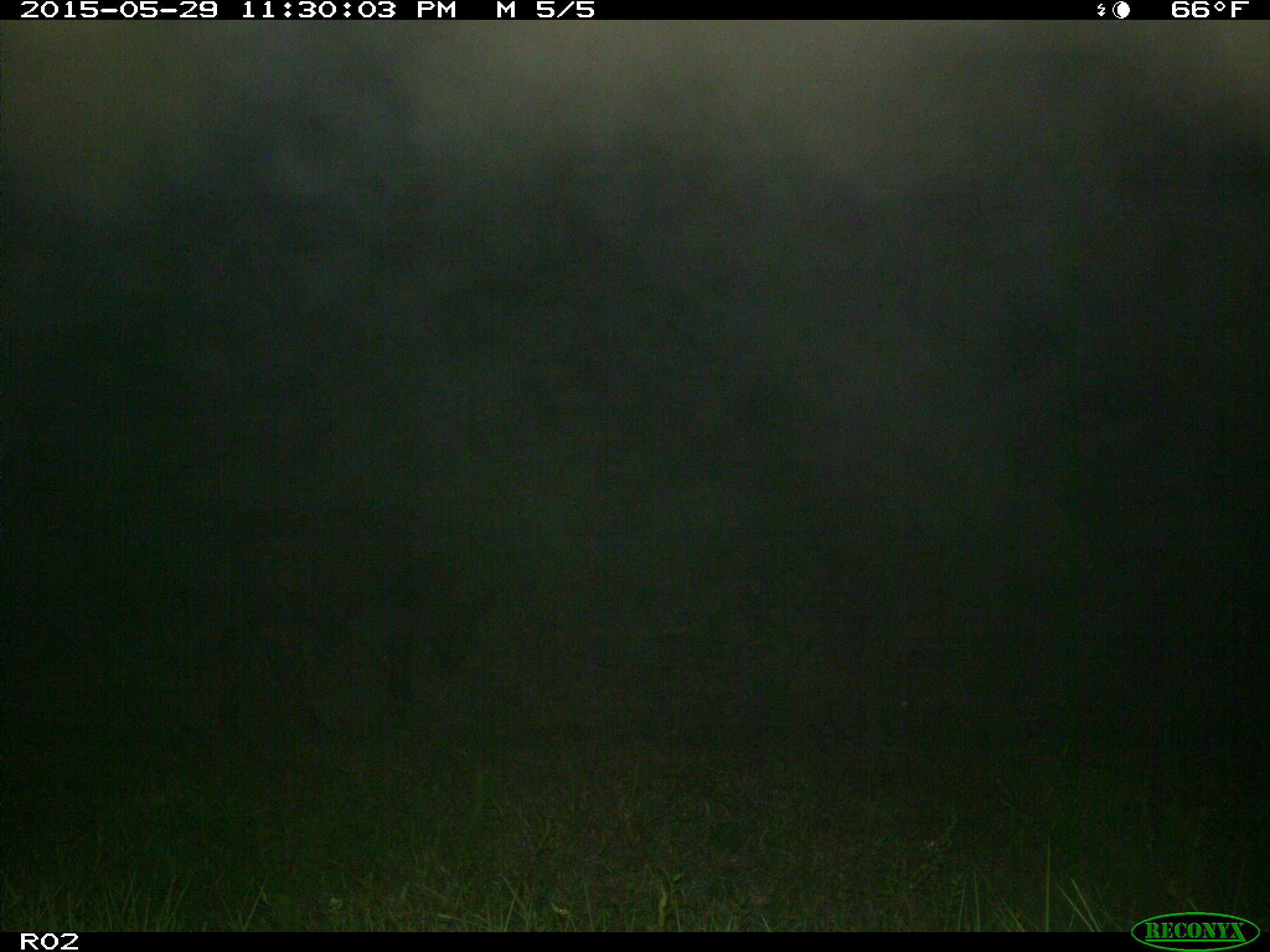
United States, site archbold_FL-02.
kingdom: Animalia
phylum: Chordata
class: Mammalia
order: Artiodactyla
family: Bovidae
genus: Bos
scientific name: Bos taurus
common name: domestic cow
Bos taurus (domestic cow).